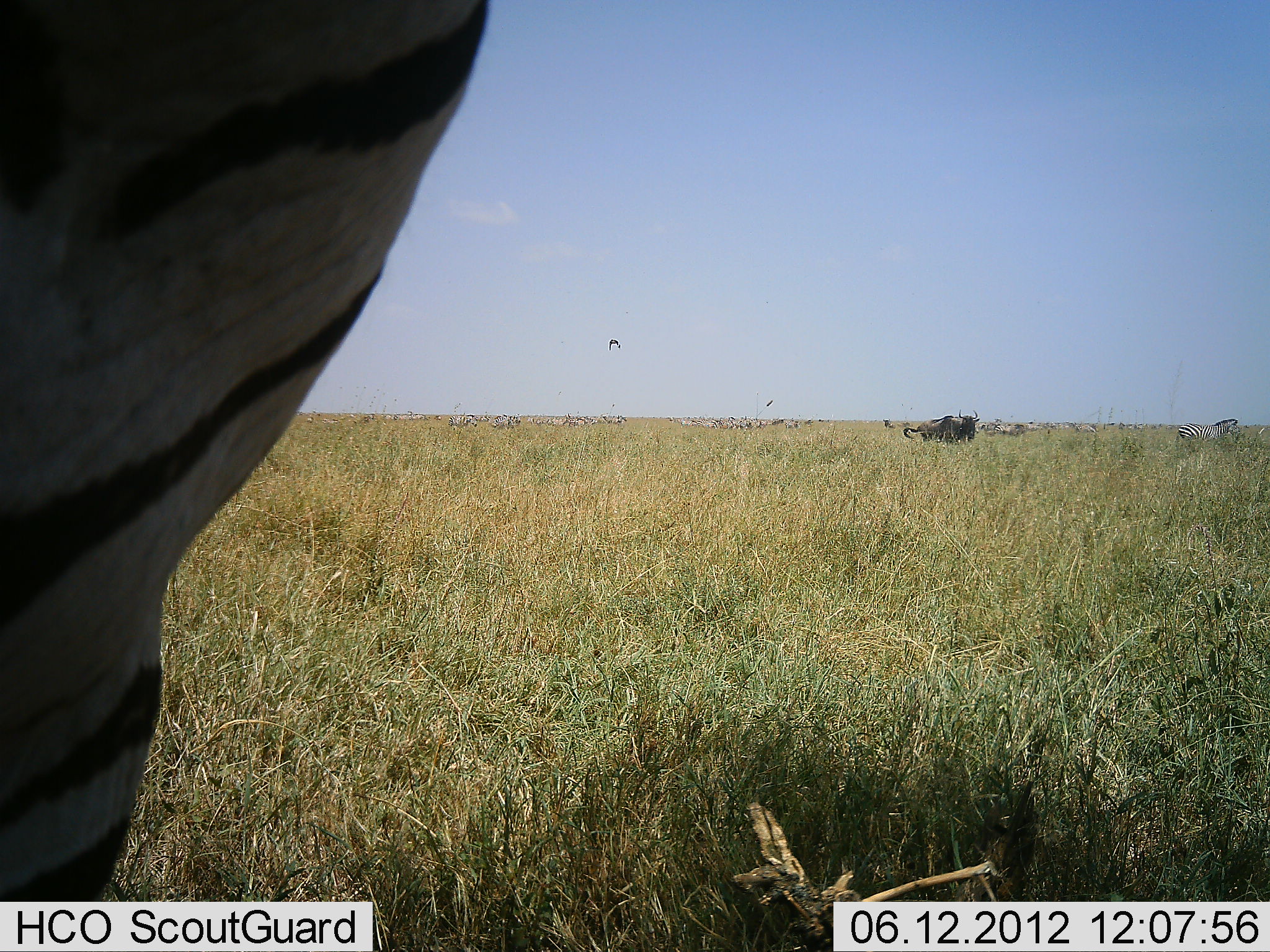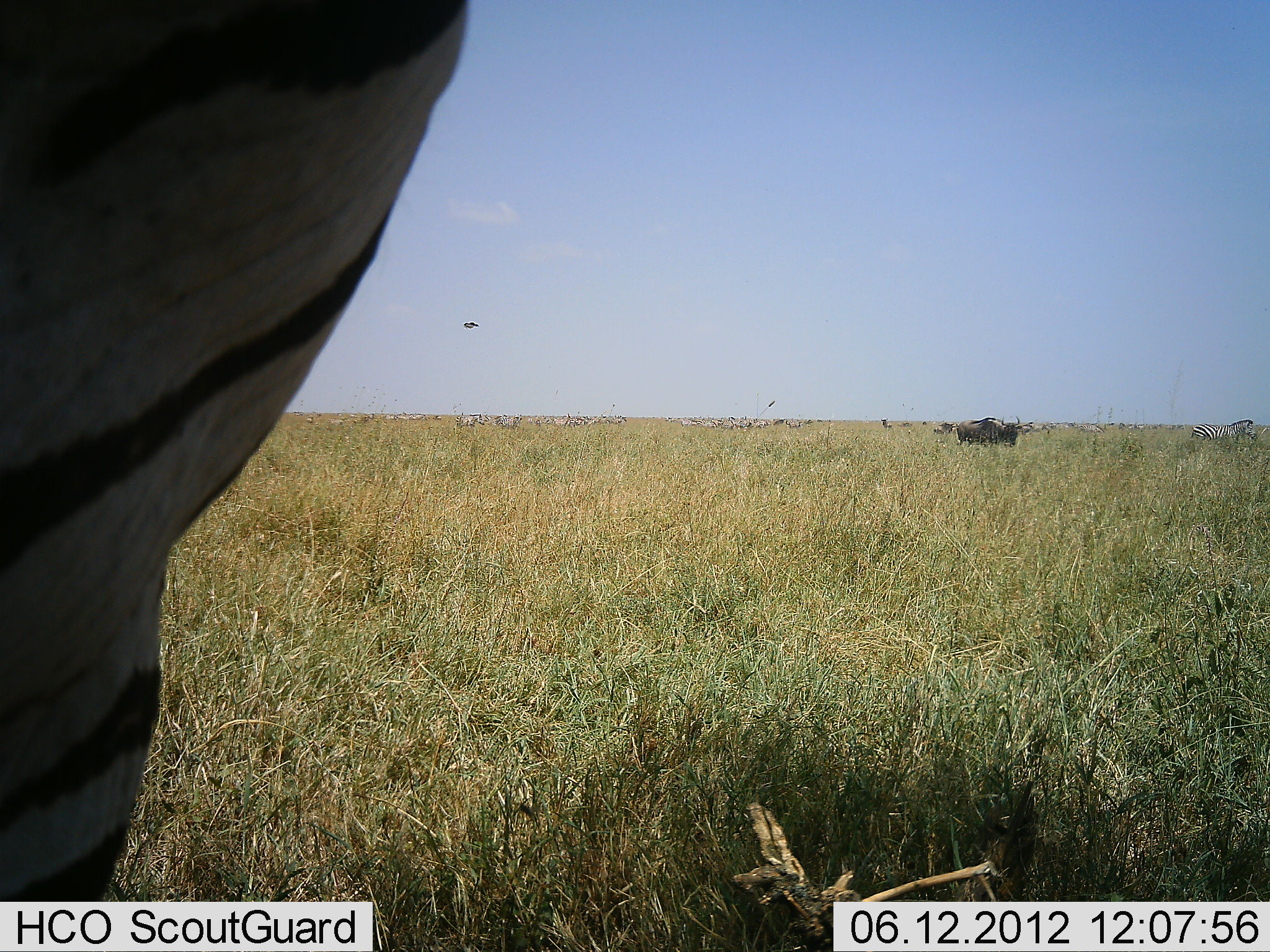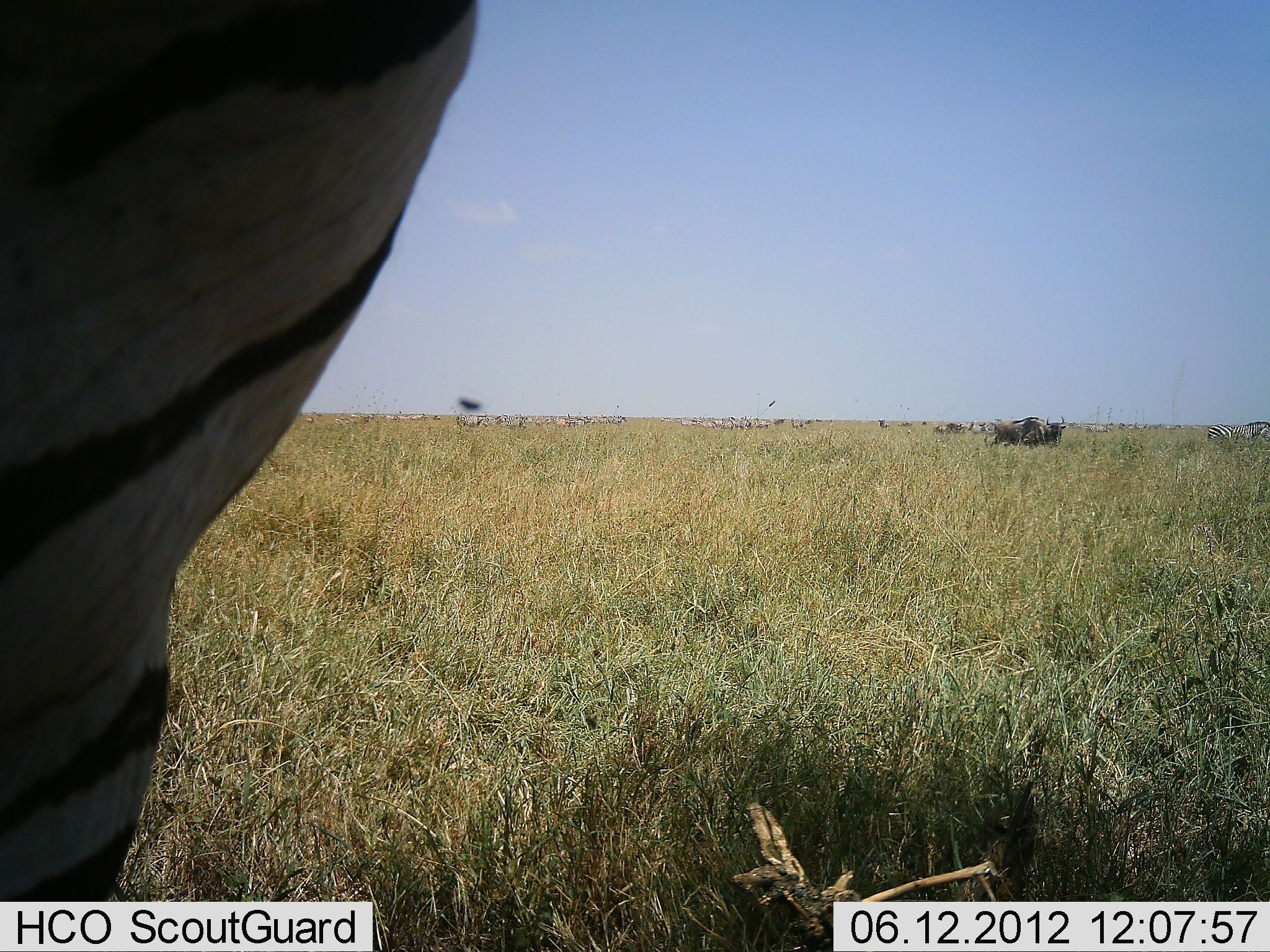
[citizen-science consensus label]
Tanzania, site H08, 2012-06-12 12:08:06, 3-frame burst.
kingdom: Animalia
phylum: Chordata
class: Mammalia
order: Artiodactyla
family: Bovidae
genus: Connochaetes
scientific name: Connochaetes taurinus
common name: blue wildebeest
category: wildebeest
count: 1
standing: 33%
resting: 0%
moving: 81%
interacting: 0%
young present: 0%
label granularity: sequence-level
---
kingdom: Animalia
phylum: Chordata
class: Mammalia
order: Perissodactyla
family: Equidae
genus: Equus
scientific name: Equus quagga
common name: plains zebra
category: zebra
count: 10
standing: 89%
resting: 0%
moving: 79%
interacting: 0%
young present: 0%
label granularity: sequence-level